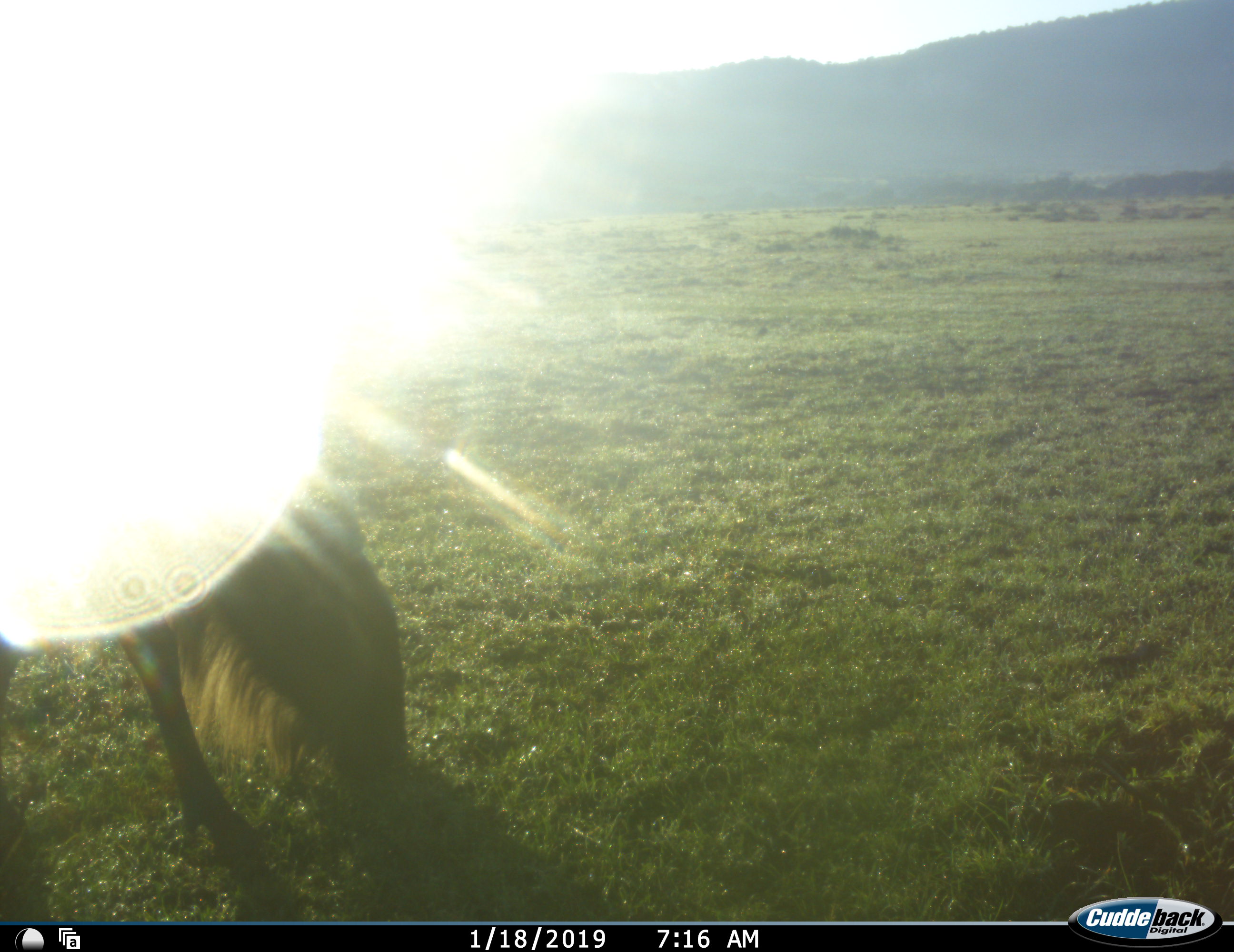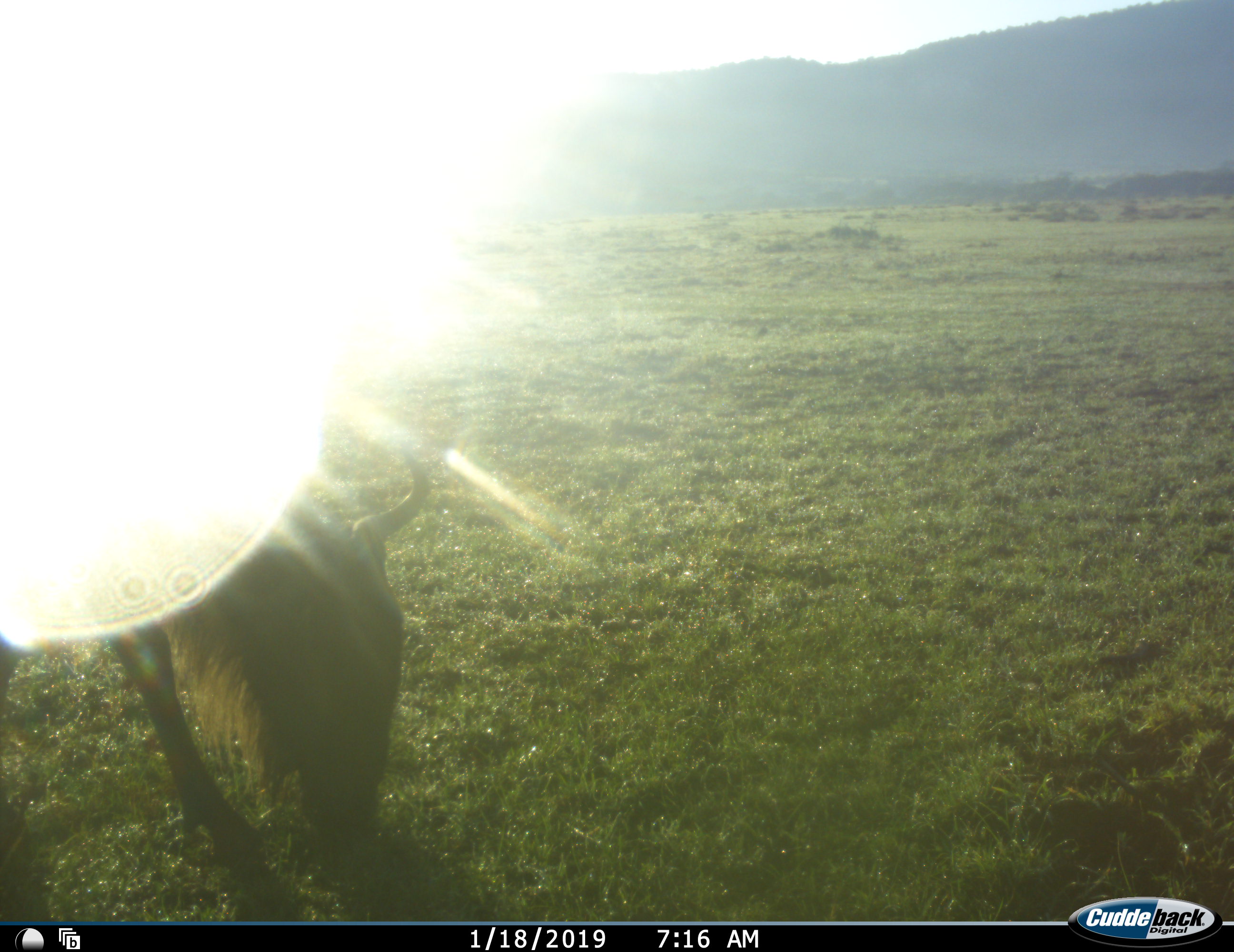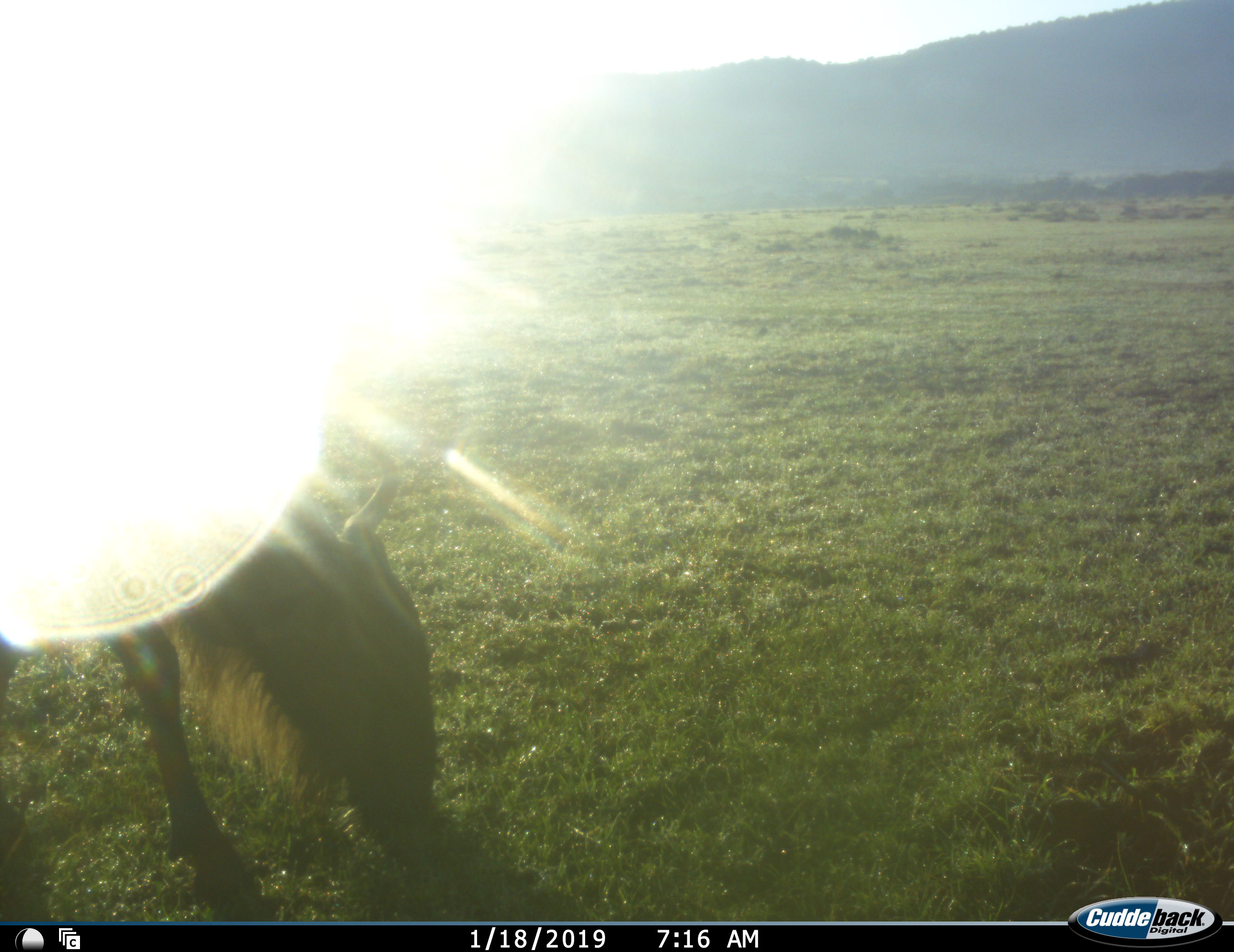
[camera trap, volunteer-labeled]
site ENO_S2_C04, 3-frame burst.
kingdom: Animalia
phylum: Chordata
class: Mammalia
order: Artiodactyla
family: Bovidae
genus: Connochaetes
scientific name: Connochaetes taurinus taurinus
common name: blue wildebeest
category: wildebeestblue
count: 1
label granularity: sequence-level